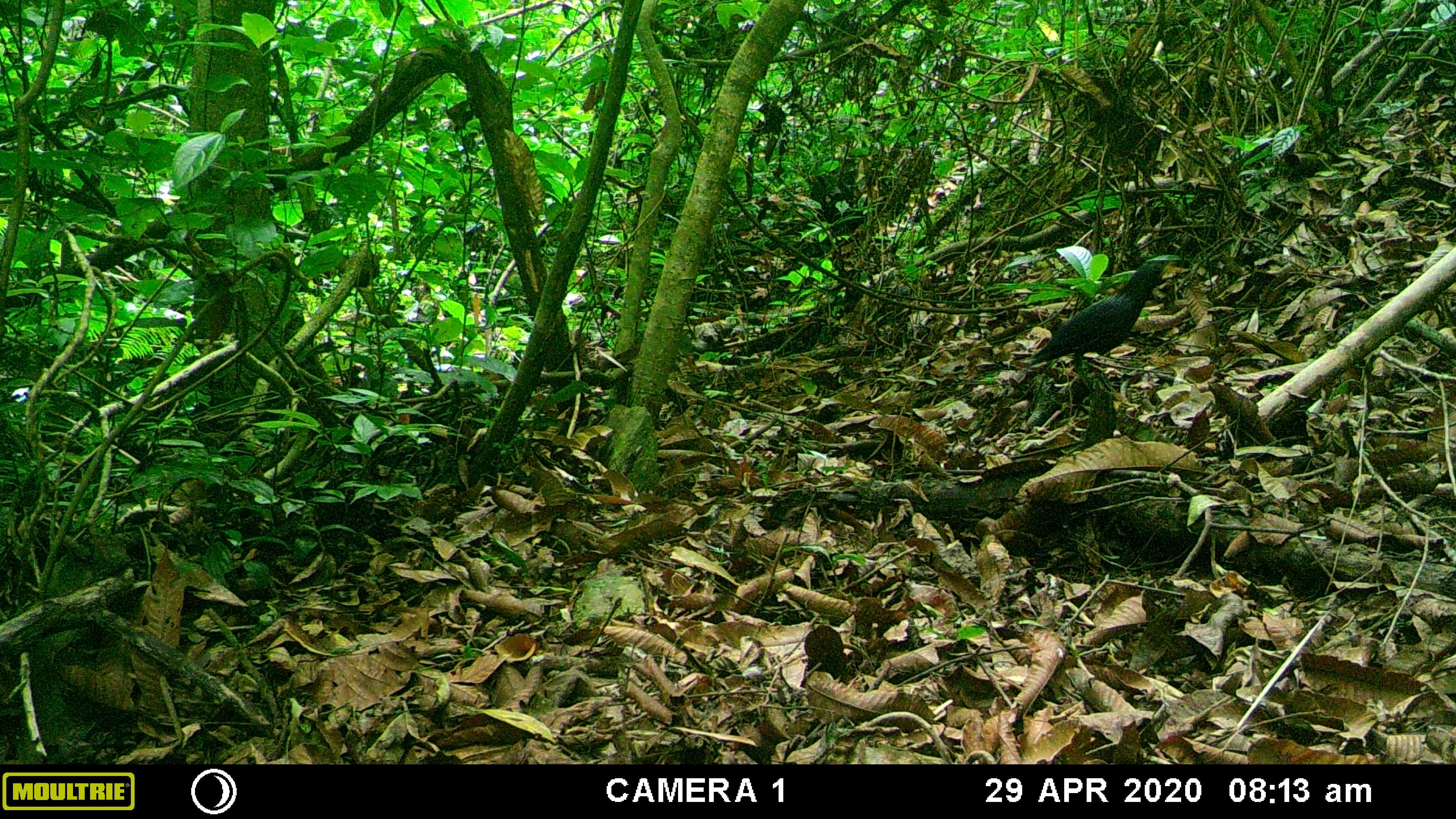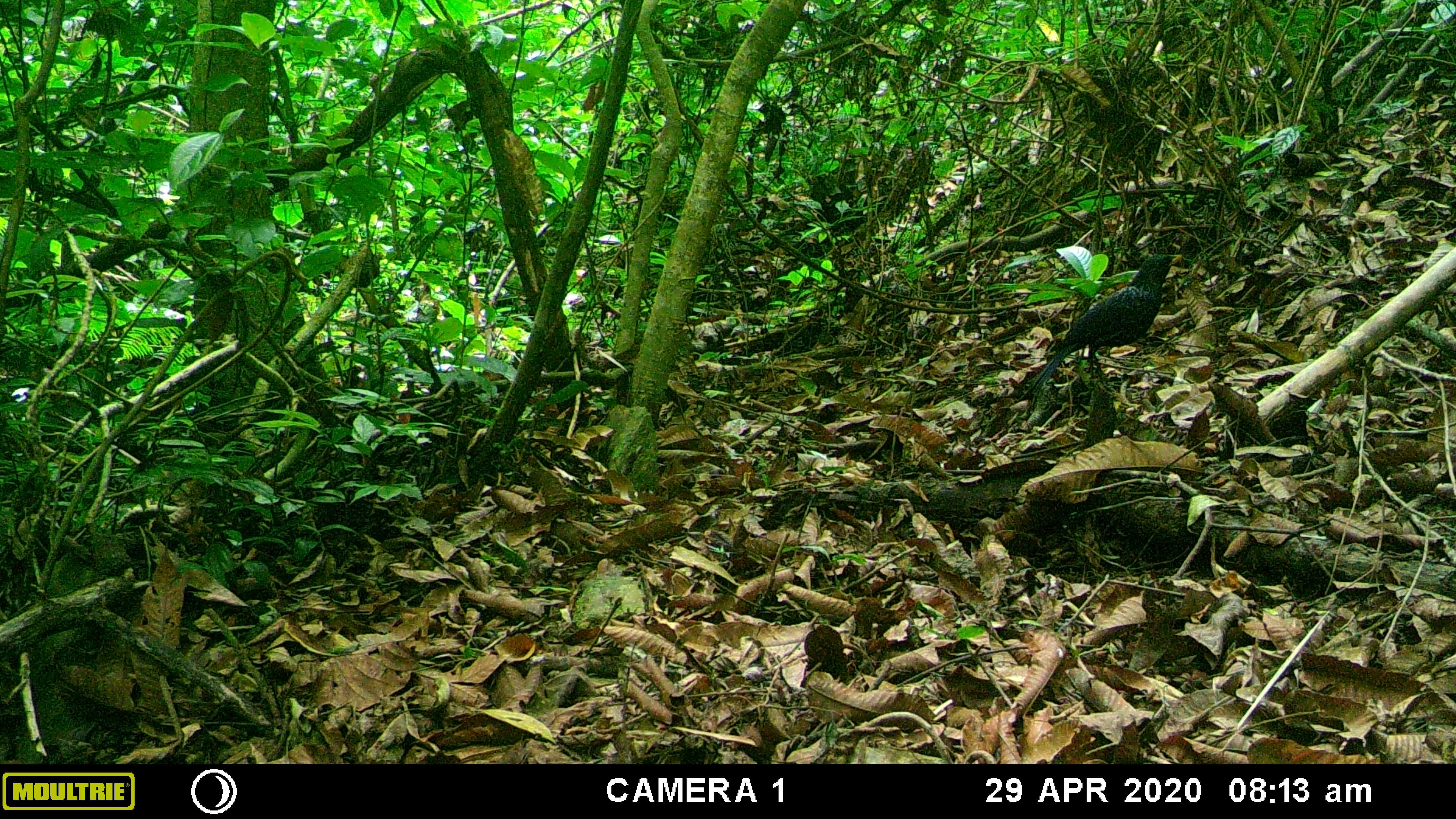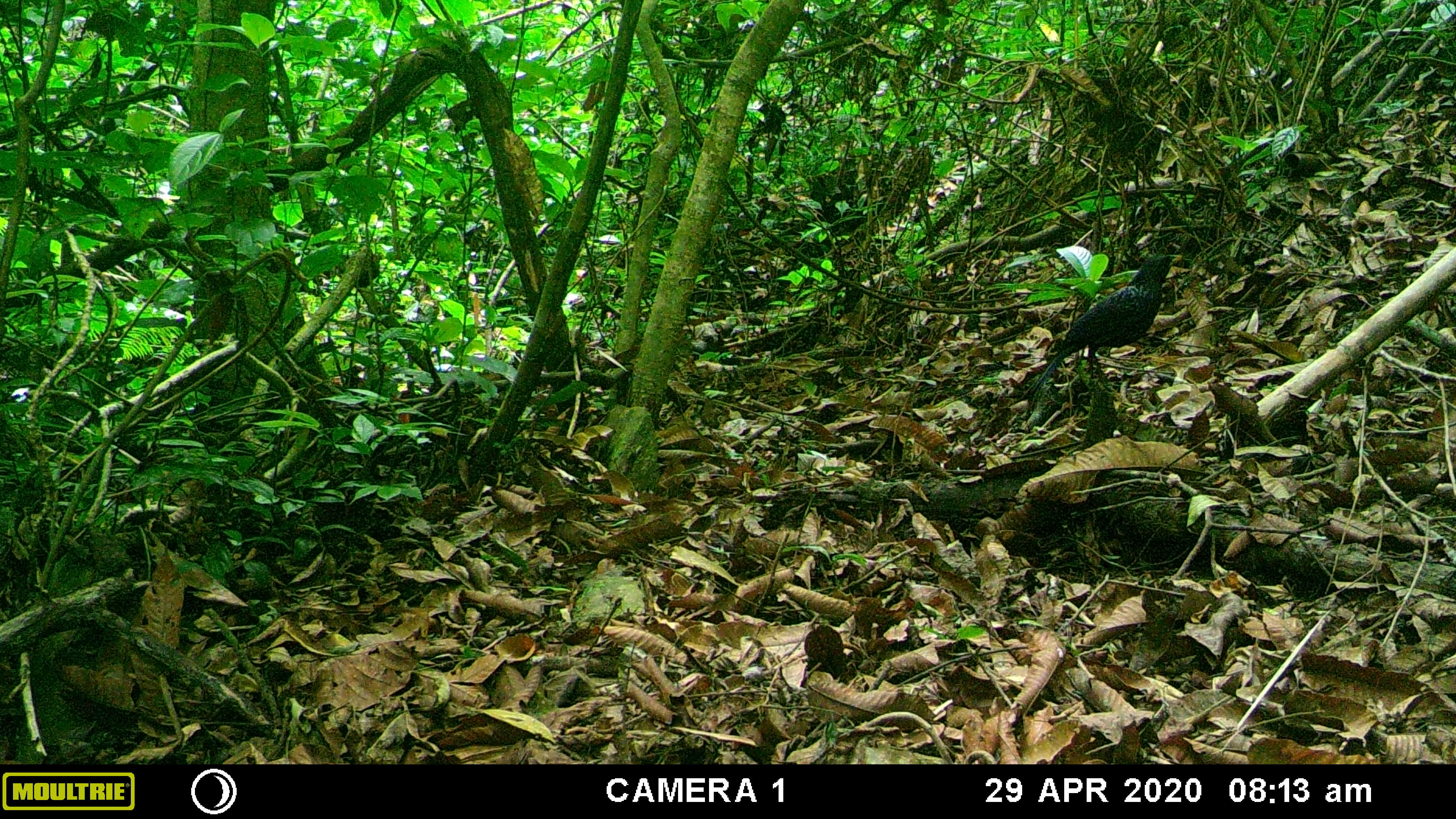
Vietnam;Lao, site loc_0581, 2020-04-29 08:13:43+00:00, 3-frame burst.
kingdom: Animalia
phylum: Chordata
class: Aves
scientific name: Aves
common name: bird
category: unidentified bird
Unidentified bird (bird) (Aves). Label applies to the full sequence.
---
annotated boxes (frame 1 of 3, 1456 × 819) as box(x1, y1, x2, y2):
unidentified bird: box(1029, 262, 1182, 367)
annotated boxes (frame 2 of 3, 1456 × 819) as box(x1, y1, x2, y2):
unidentified bird: box(1024, 252, 1183, 396)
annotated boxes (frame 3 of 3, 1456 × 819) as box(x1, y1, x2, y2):
unidentified bird: box(1030, 254, 1183, 398)